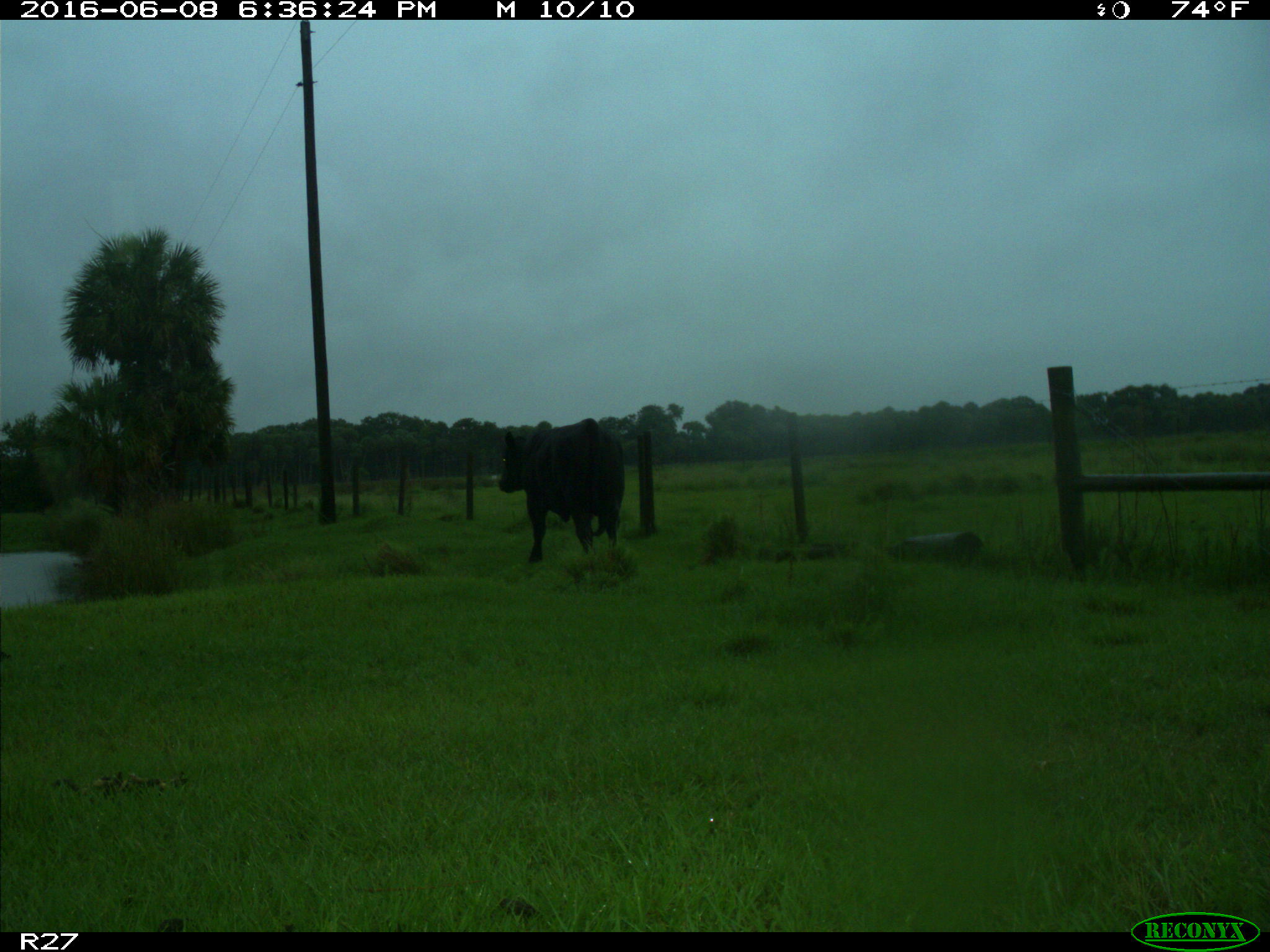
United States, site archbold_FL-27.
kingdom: Animalia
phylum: Chordata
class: Mammalia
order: Artiodactyla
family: Bovidae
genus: Bos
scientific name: Bos taurus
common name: domestic cow